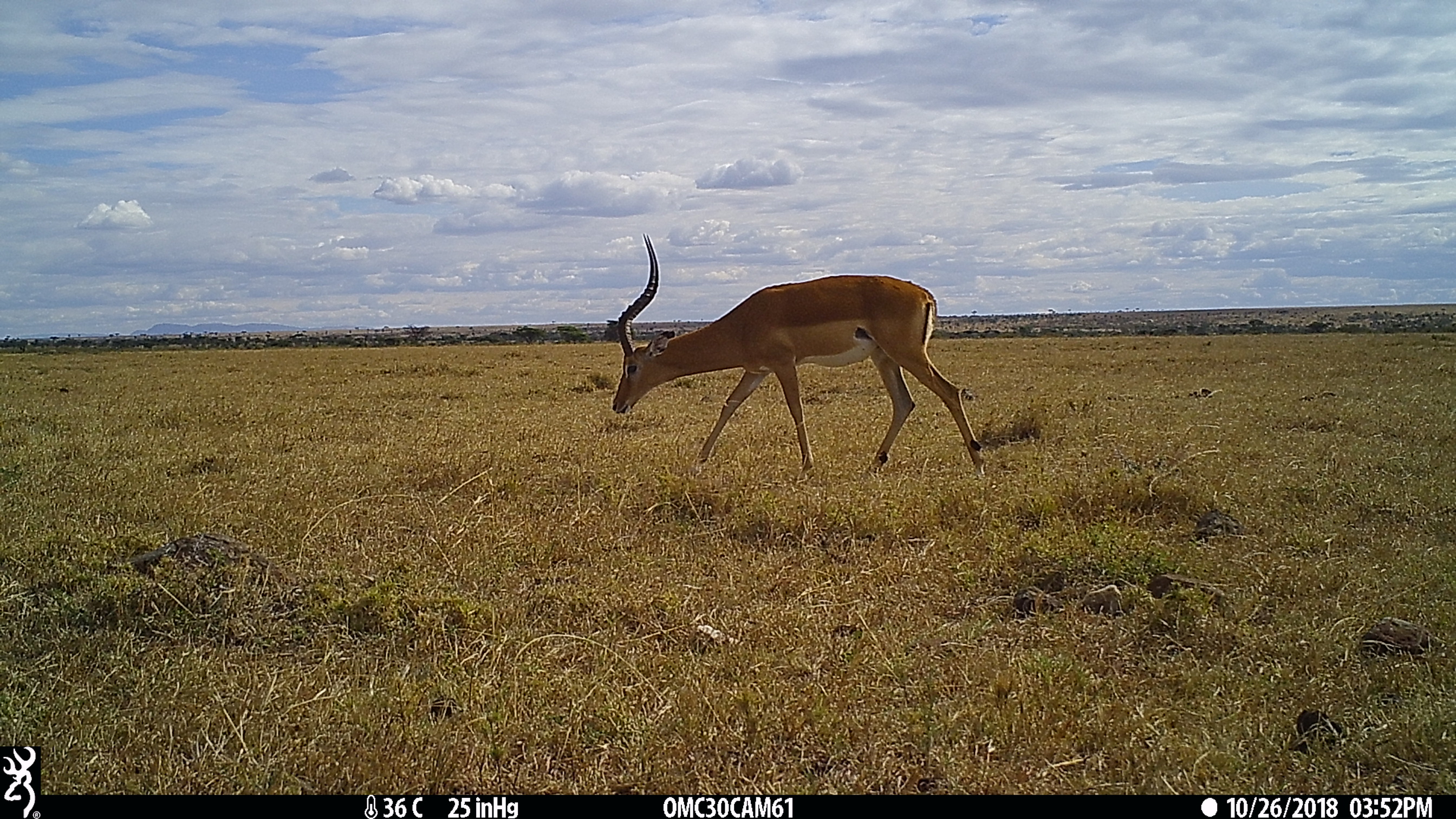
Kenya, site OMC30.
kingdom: Animalia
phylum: Chordata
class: Mammalia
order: Artiodactyla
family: Bovidae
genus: Aepyceros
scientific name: Aepyceros melampus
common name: impala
Impala (Aepyceros melampus).